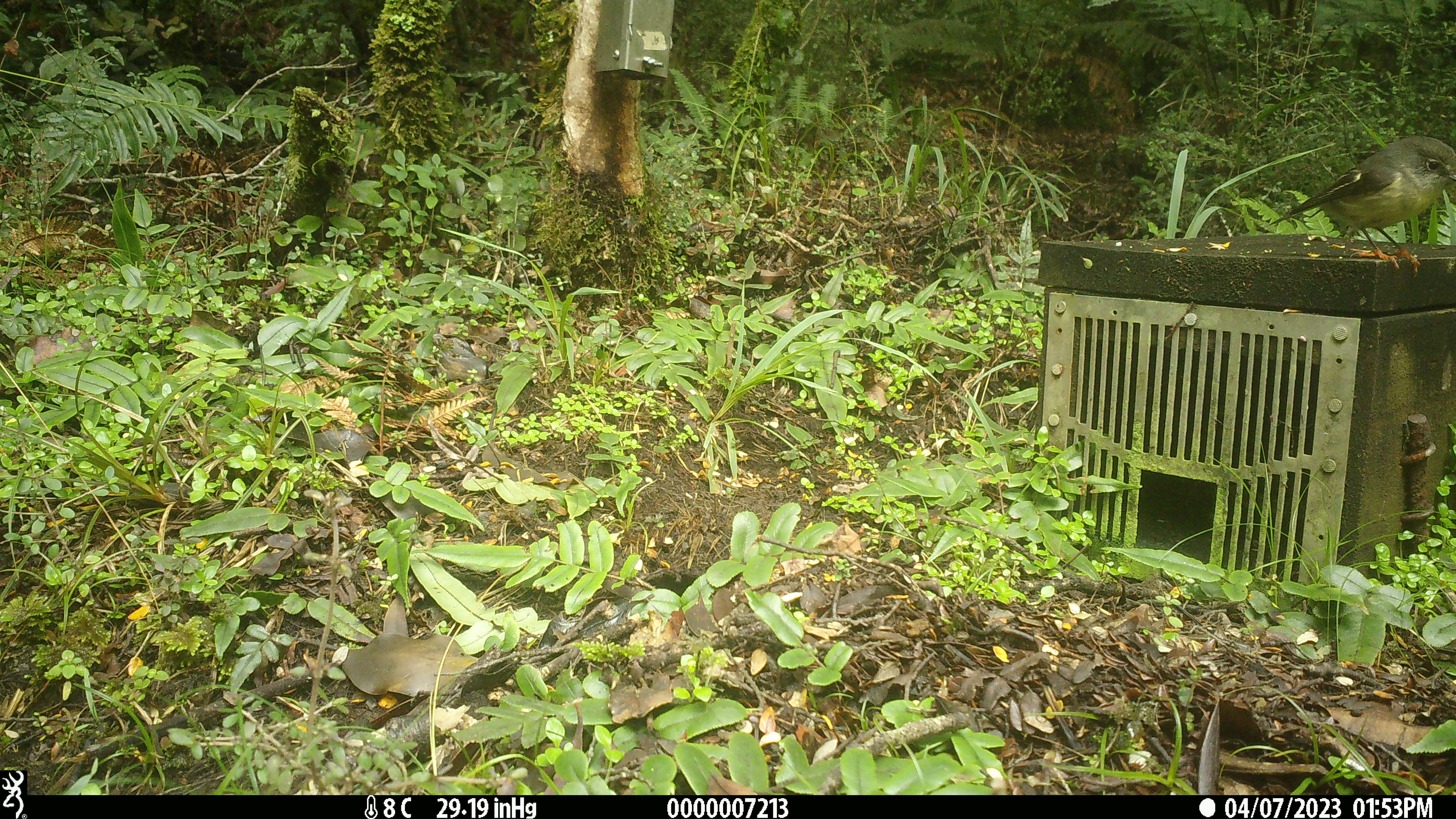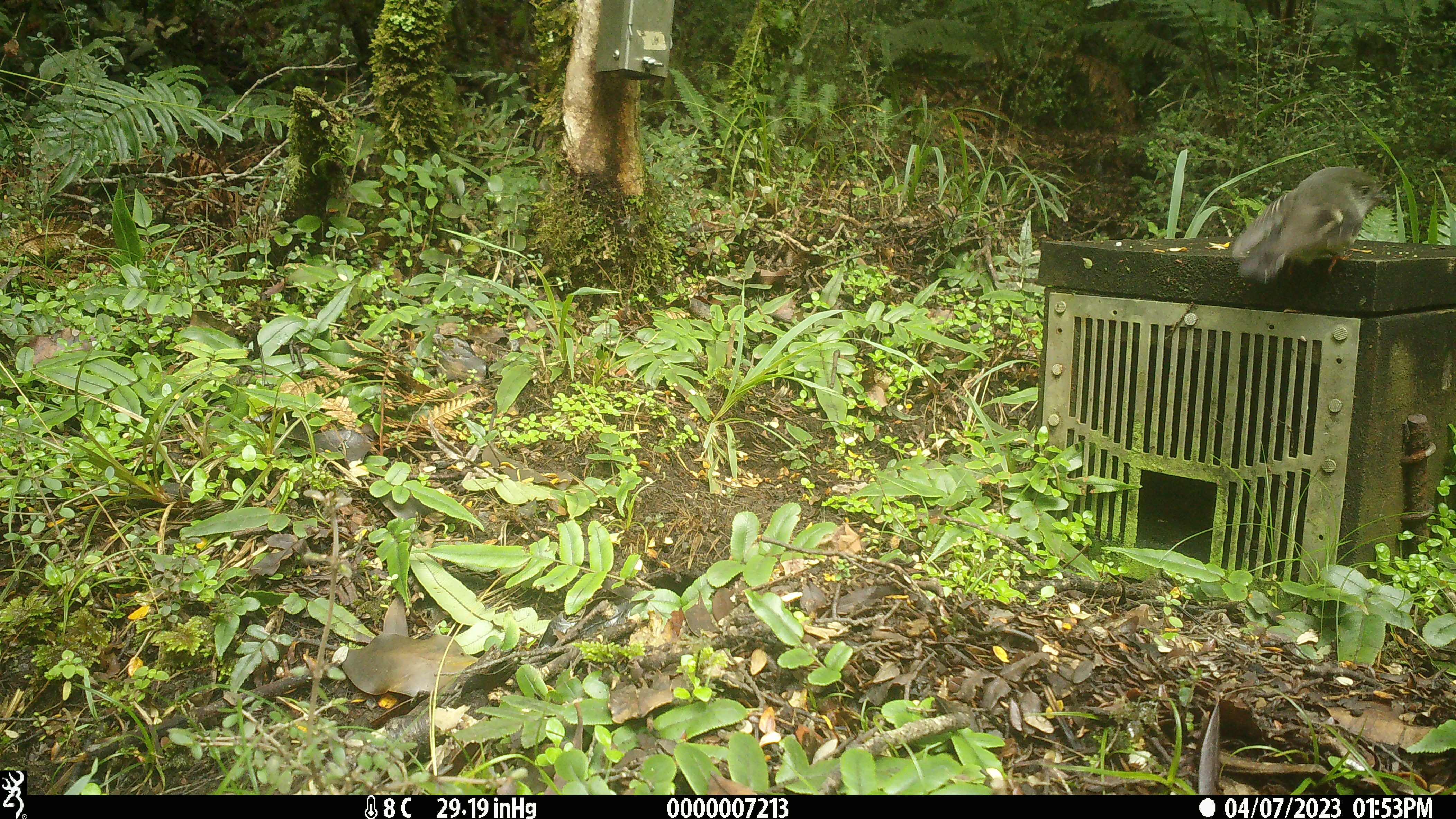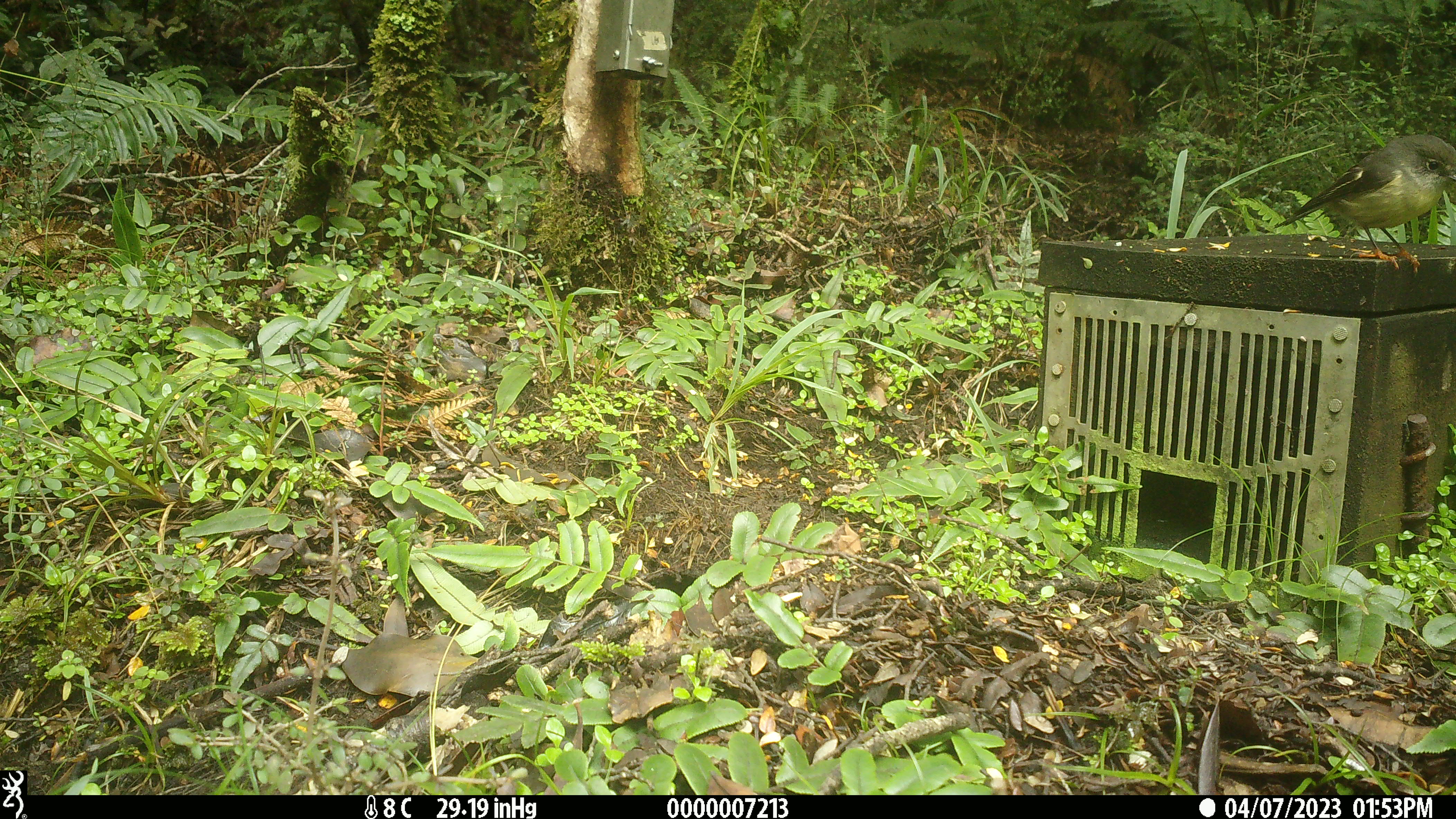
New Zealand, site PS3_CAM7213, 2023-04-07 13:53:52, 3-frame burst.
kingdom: Animalia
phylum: Chordata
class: Aves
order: Passeriformes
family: Petroicidae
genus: Petroica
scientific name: Petroica macrocephala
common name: tomtit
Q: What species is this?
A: Tomtit (Petroica macrocephala).